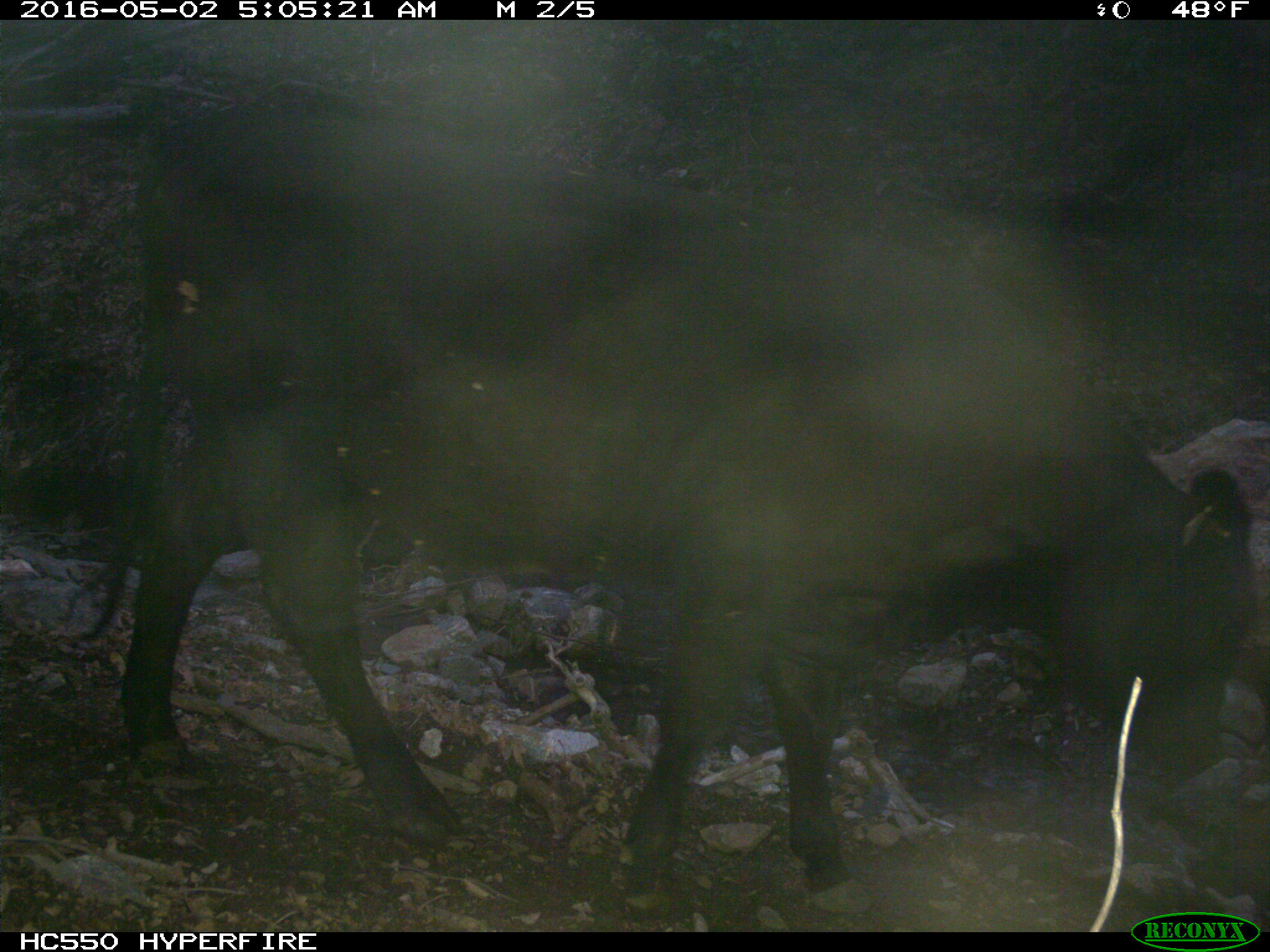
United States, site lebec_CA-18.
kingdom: Animalia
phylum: Chordata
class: Mammalia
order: Artiodactyla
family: Bovidae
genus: Bos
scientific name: Bos taurus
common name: domestic cow